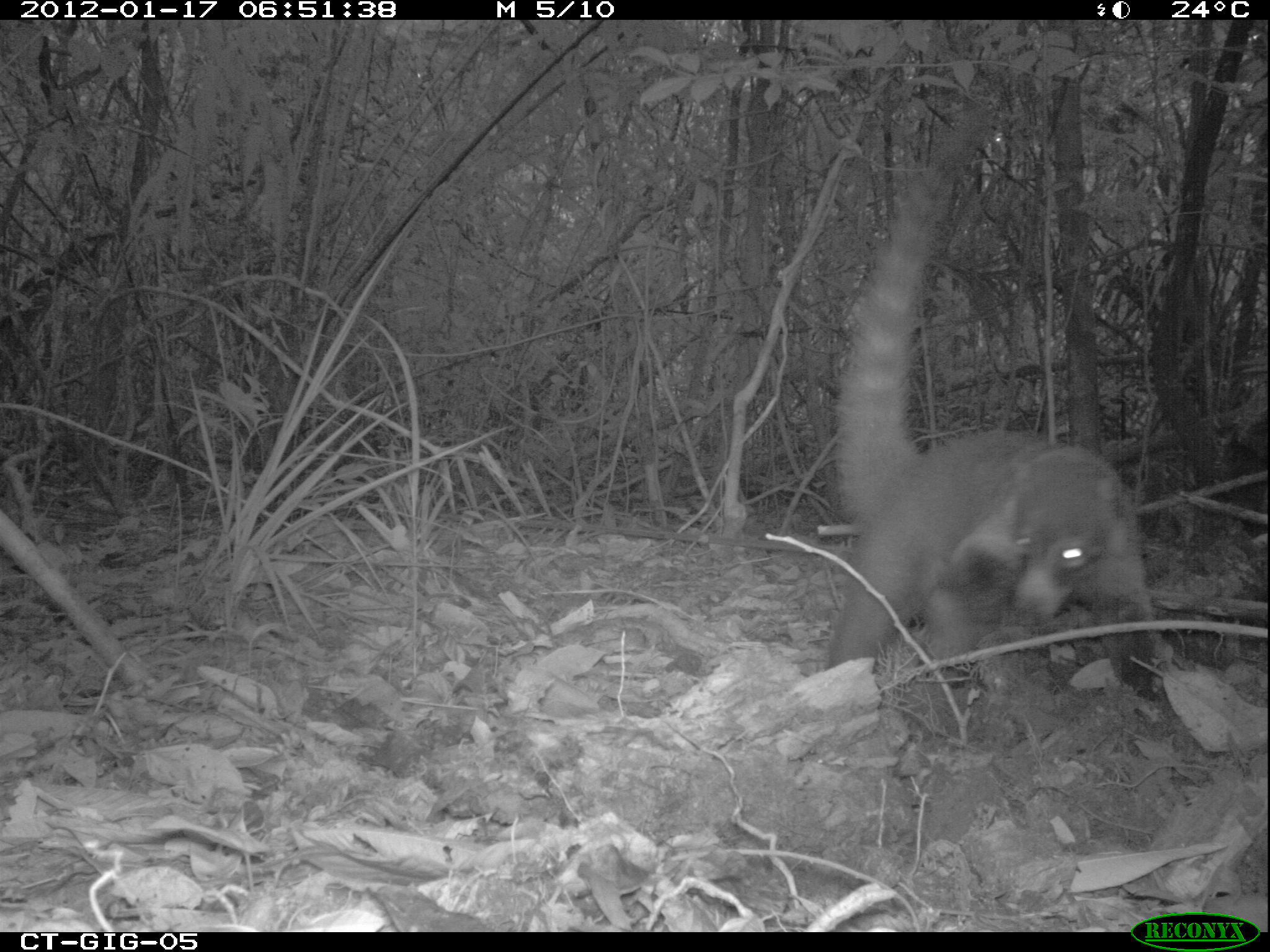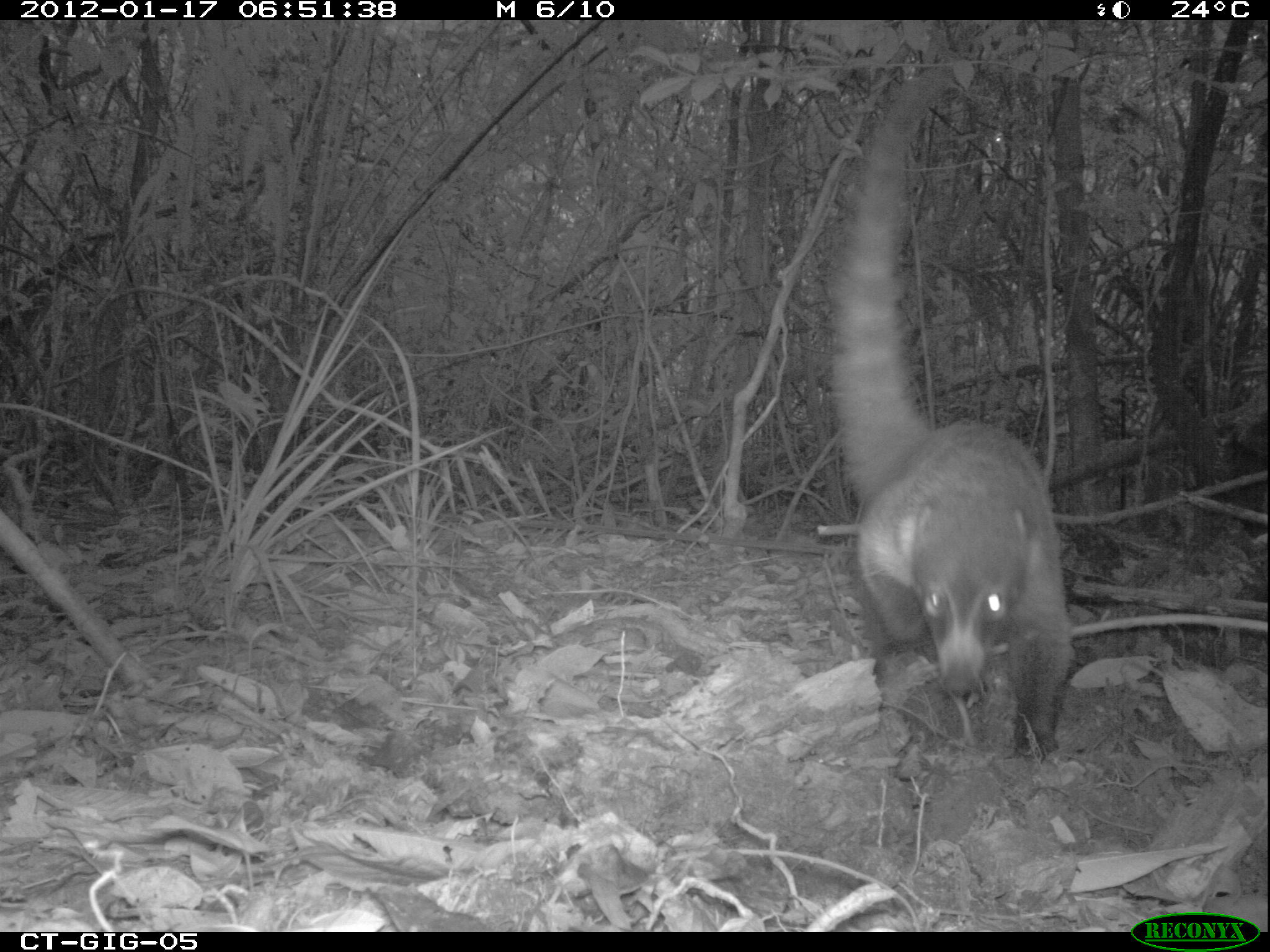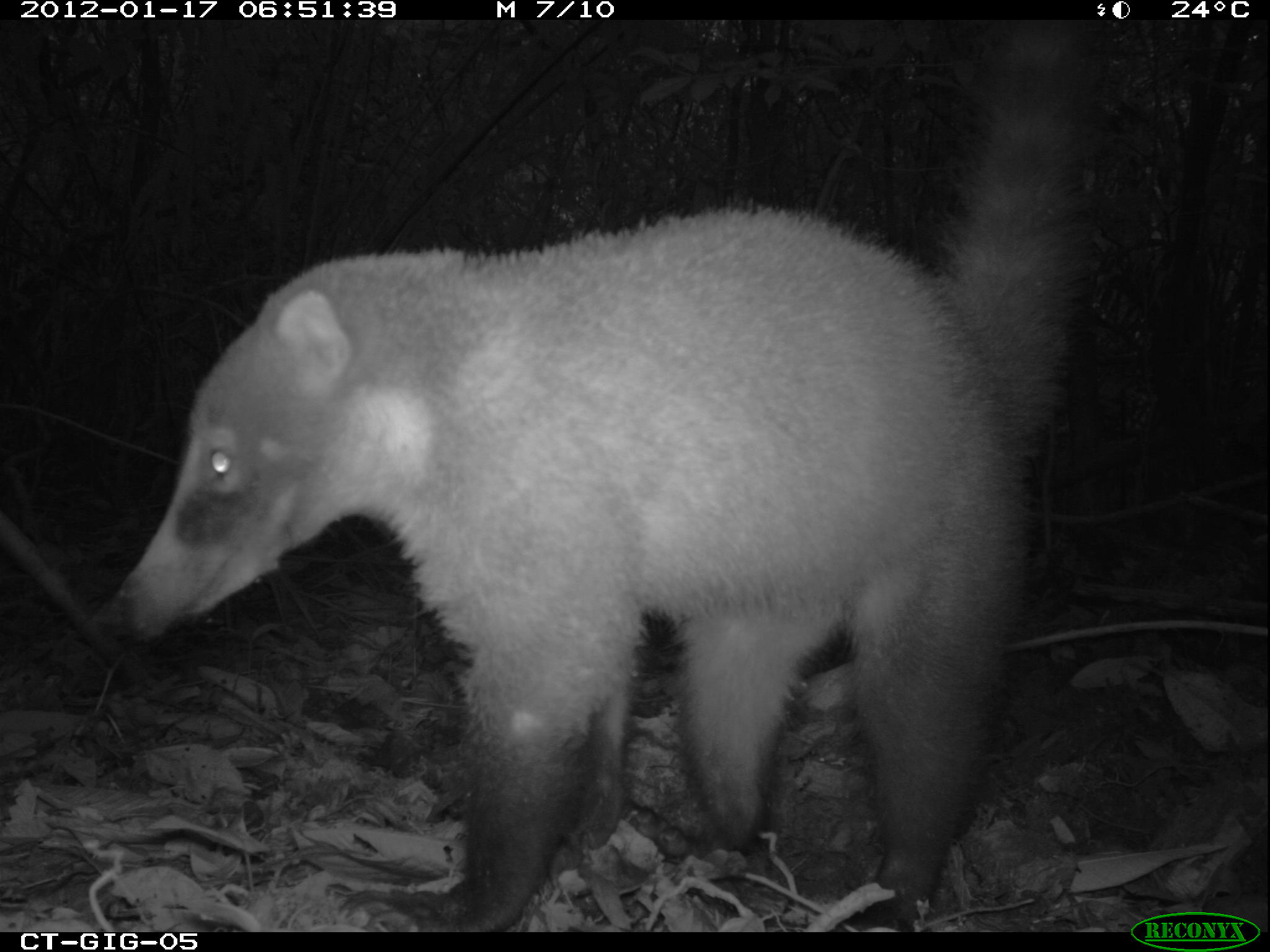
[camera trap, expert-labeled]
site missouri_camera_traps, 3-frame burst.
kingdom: Animalia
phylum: Chordata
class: Mammalia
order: Carnivora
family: Procyonidae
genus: Nasua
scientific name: Nasua narica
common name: white-nosed coati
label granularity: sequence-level